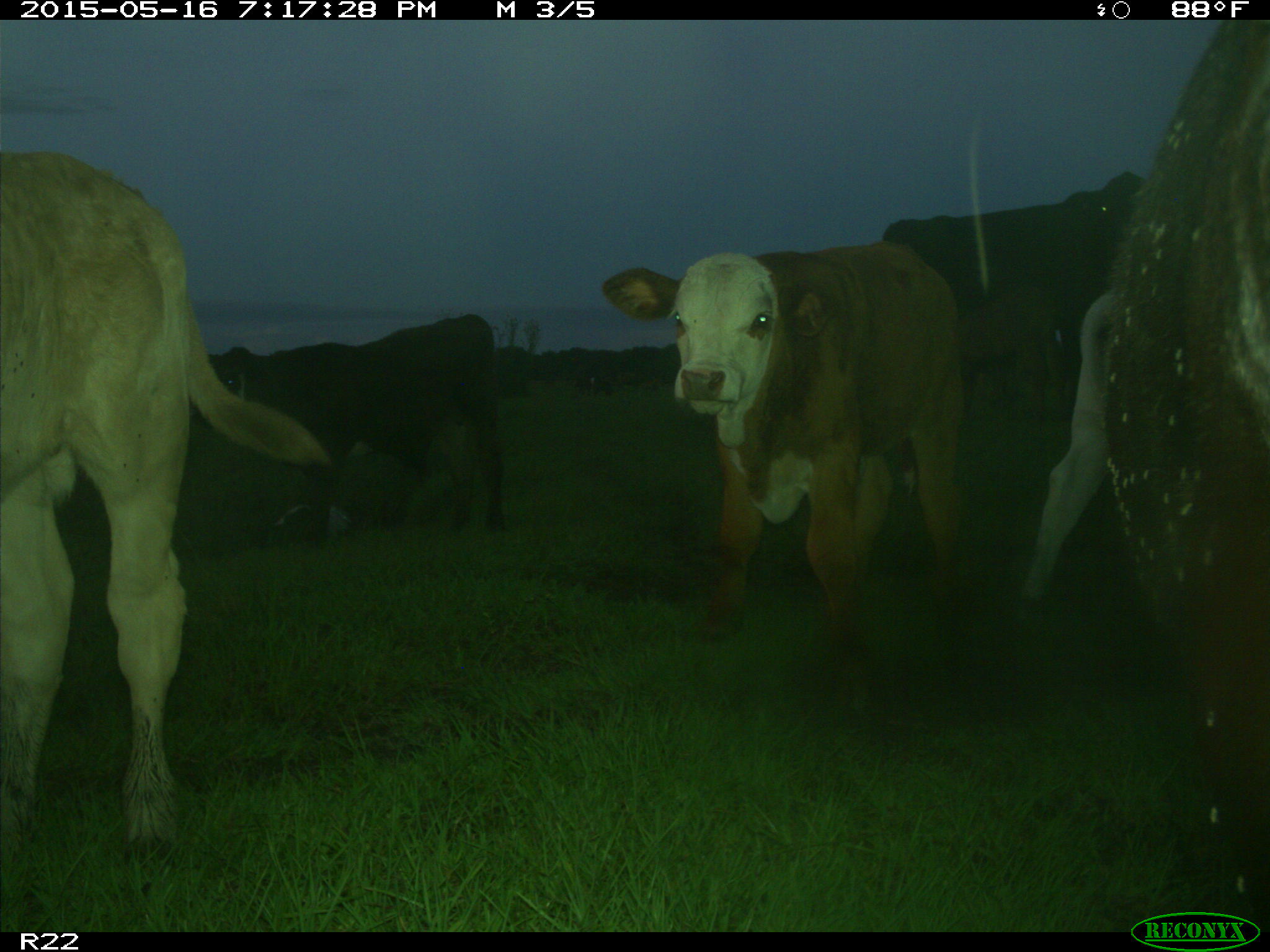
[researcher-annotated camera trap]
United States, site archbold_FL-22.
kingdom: Animalia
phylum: Chordata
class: Mammalia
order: Artiodactyla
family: Bovidae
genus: Bos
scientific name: Bos taurus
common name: domestic cow